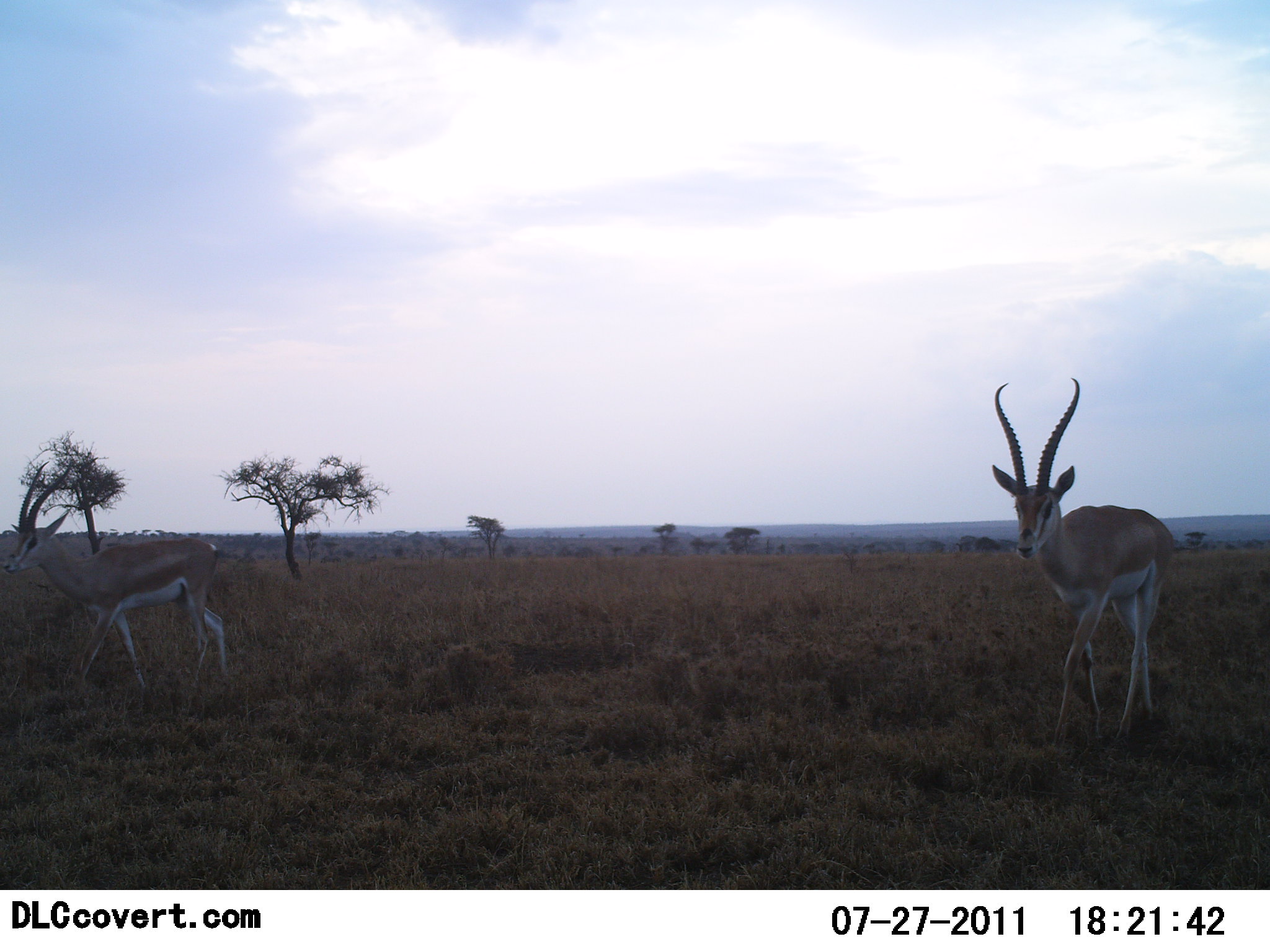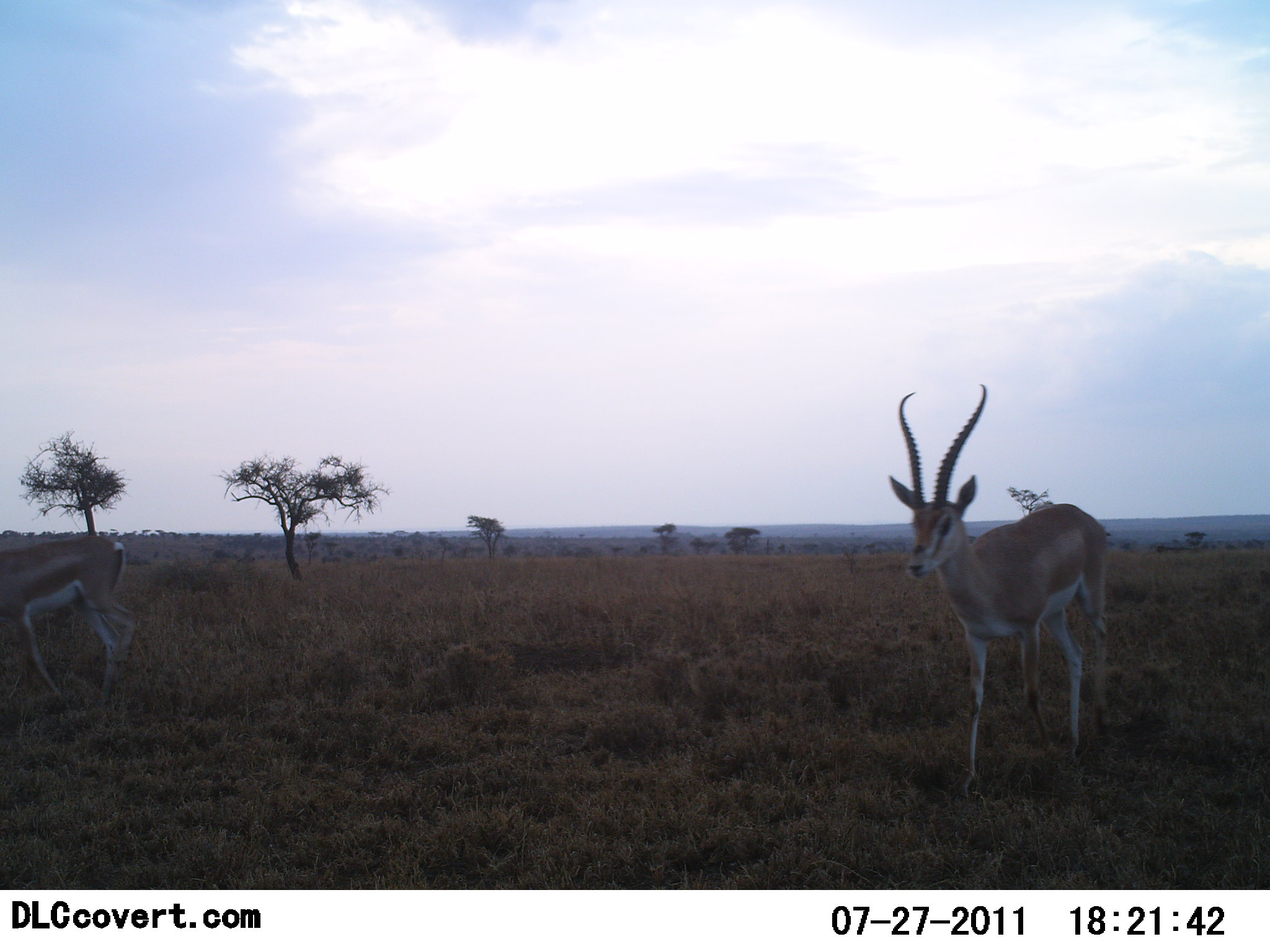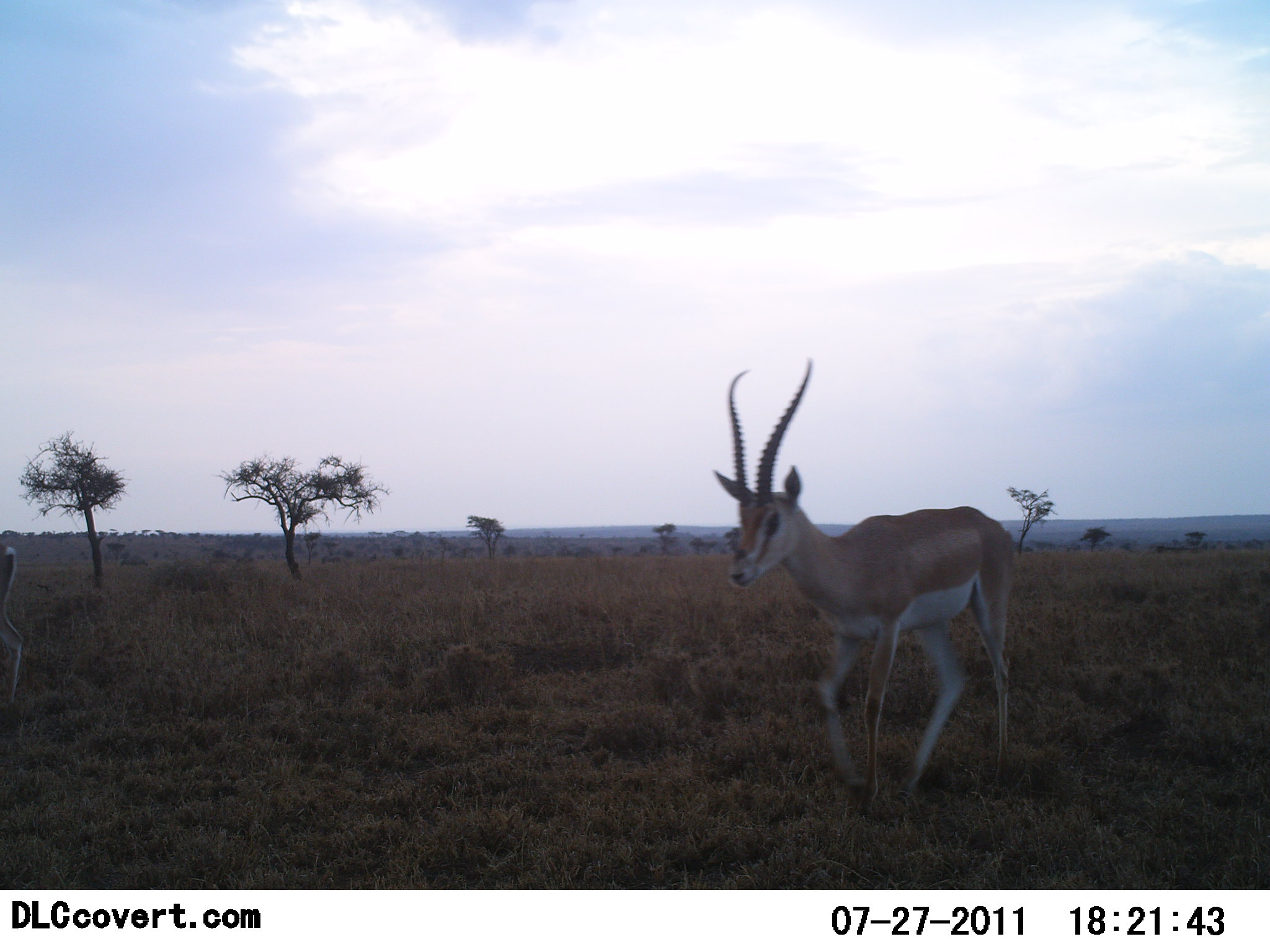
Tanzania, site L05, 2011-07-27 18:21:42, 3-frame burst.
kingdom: Animalia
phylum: Chordata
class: Mammalia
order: Artiodactyla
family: Bovidae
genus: Nanger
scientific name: Nanger granti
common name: grant's gazelle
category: gazellegrants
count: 2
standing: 27%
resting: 0%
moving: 91%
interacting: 0%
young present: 0%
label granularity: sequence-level